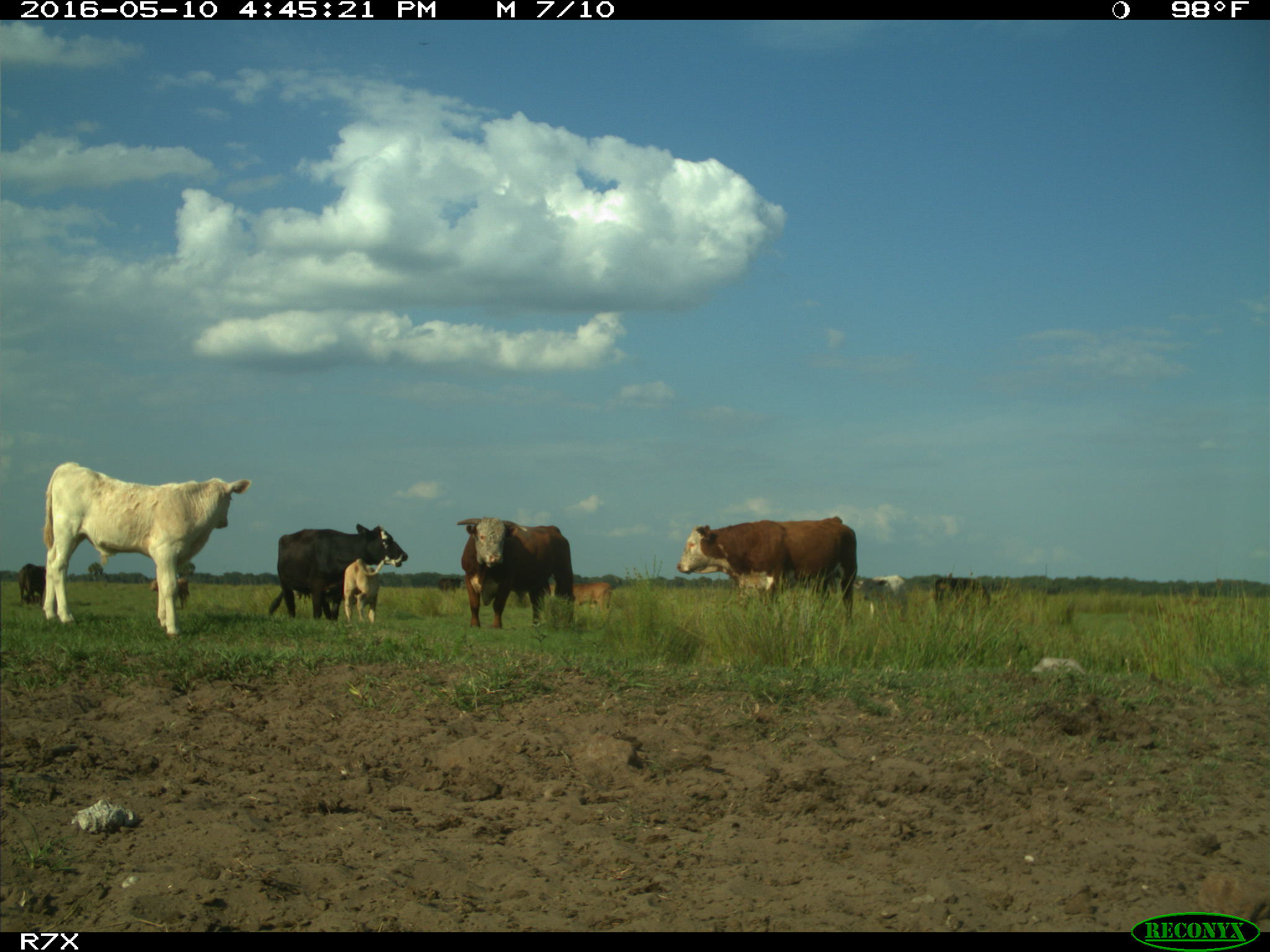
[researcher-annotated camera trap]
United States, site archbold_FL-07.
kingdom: Animalia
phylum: Chordata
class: Mammalia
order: Artiodactyla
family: Bovidae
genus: Bos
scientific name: Bos taurus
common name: domestic cow